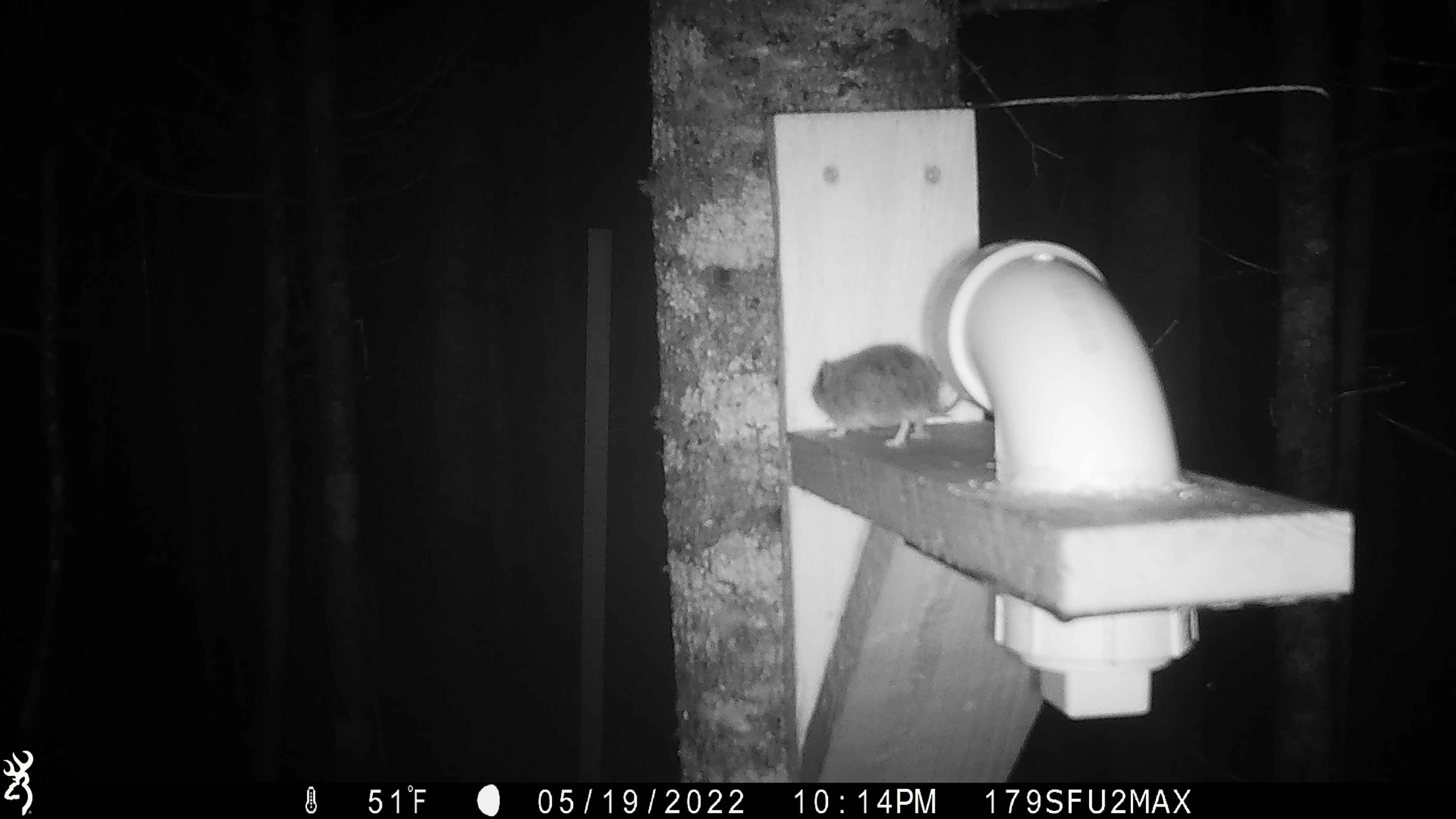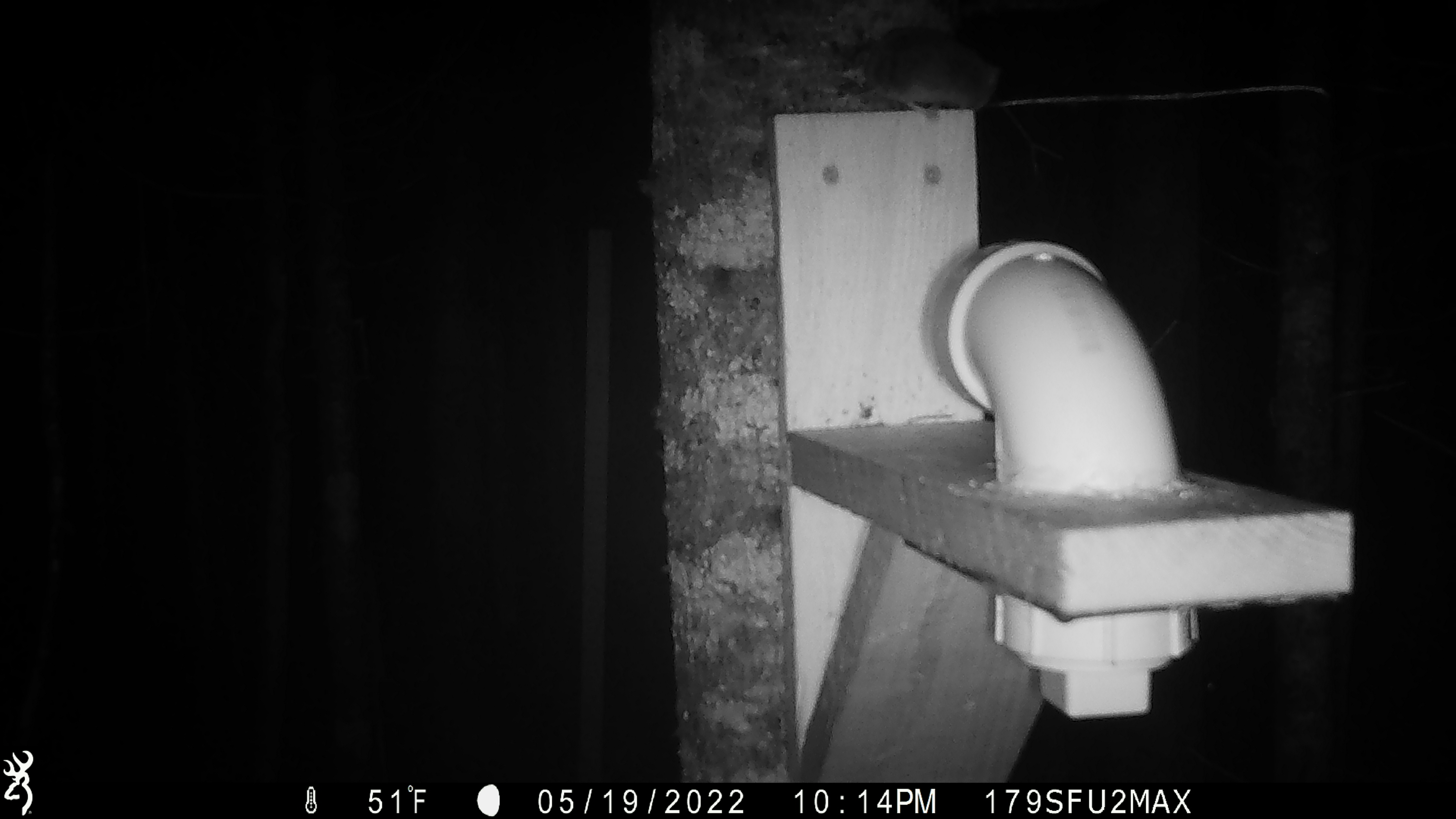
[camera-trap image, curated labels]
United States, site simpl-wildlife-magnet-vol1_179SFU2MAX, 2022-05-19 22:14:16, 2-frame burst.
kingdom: Animalia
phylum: Chordata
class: Mammalia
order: Rodentia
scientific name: Rodentia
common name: mouse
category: mouse sp.